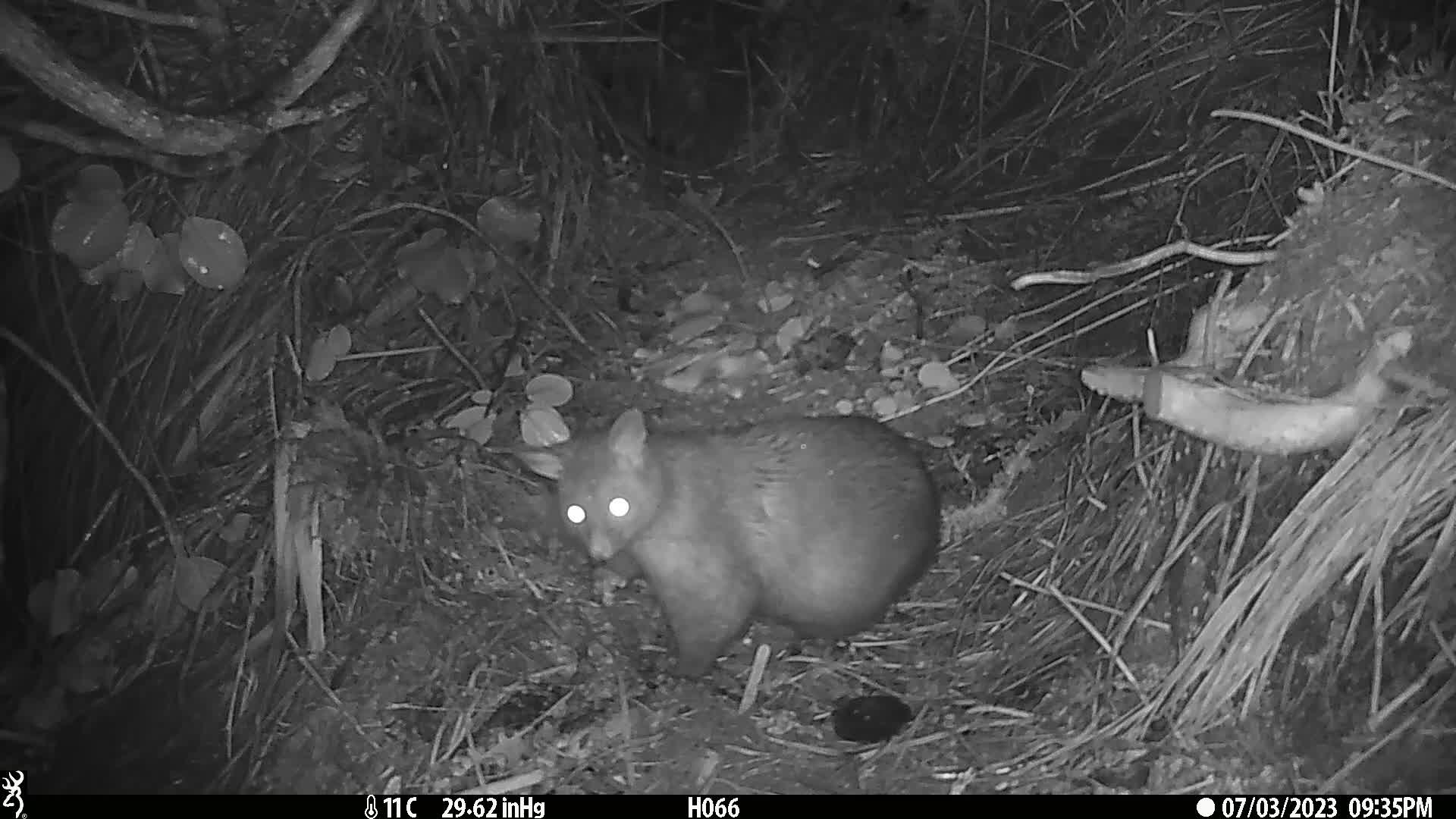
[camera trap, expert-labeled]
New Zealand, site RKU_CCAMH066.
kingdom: Animalia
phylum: Chordata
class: Mammalia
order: Diprotodontia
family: Phalangeridae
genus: Trichosurus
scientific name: Trichosurus vulpecula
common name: common brushtail possum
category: possum